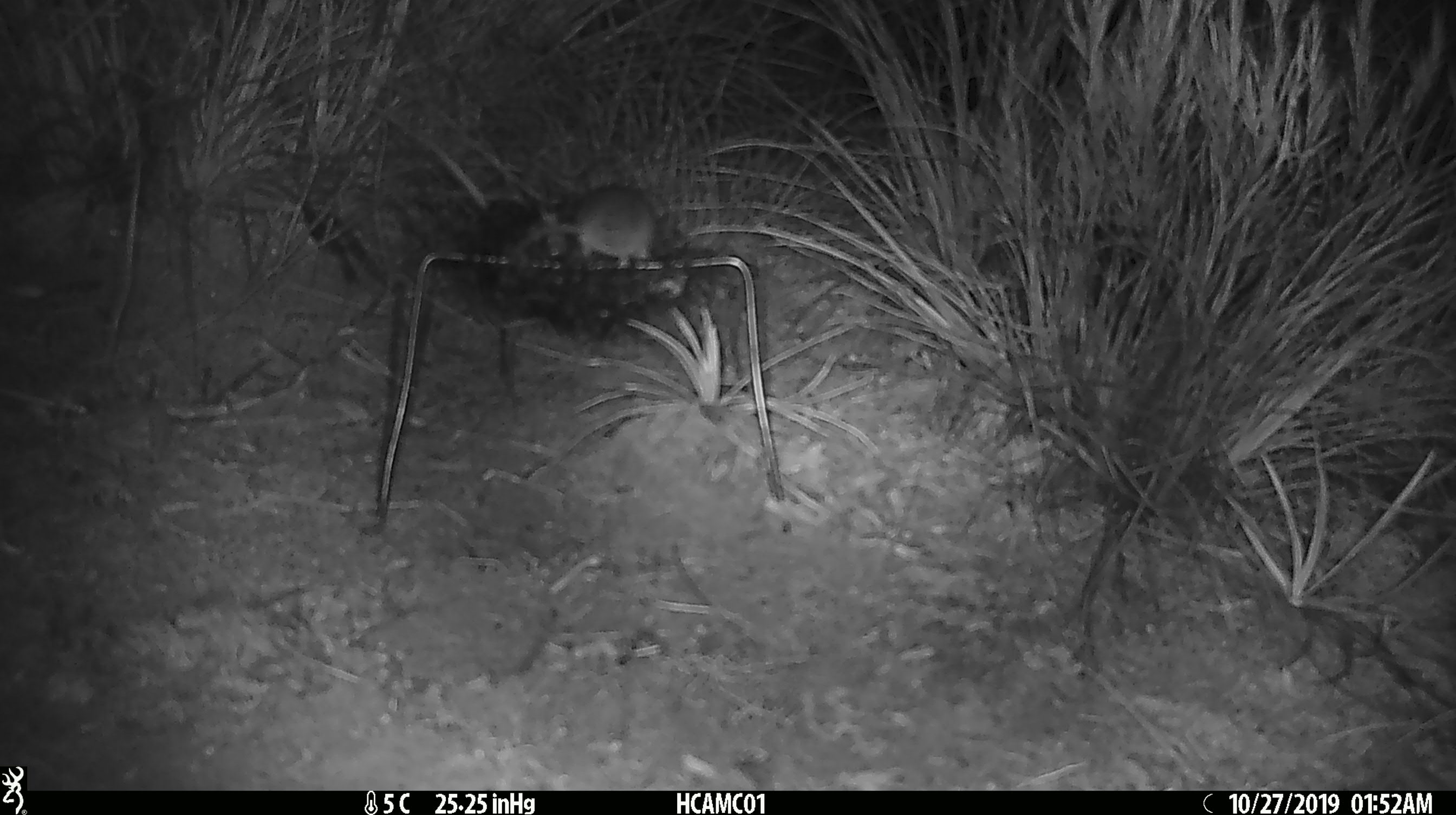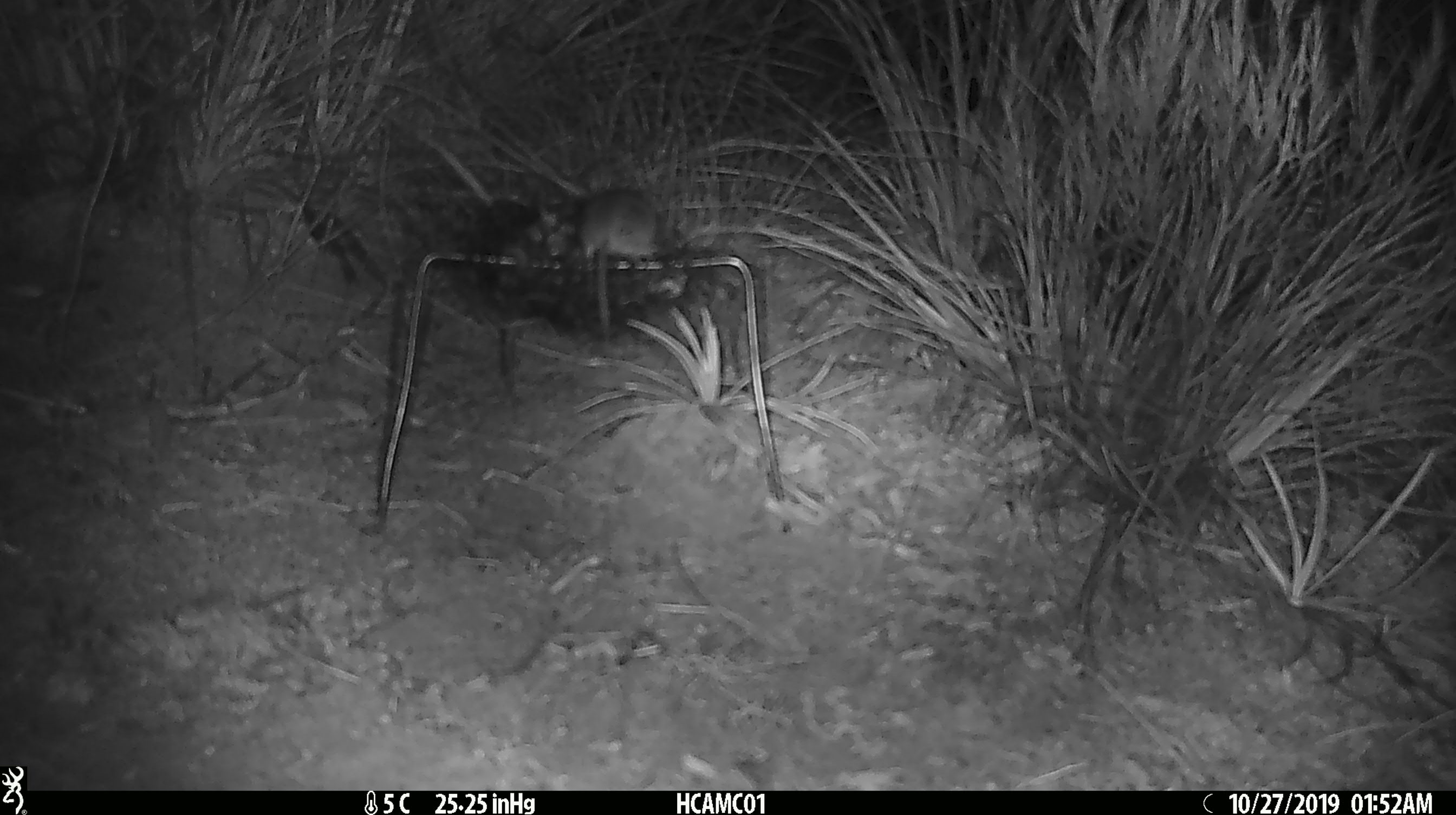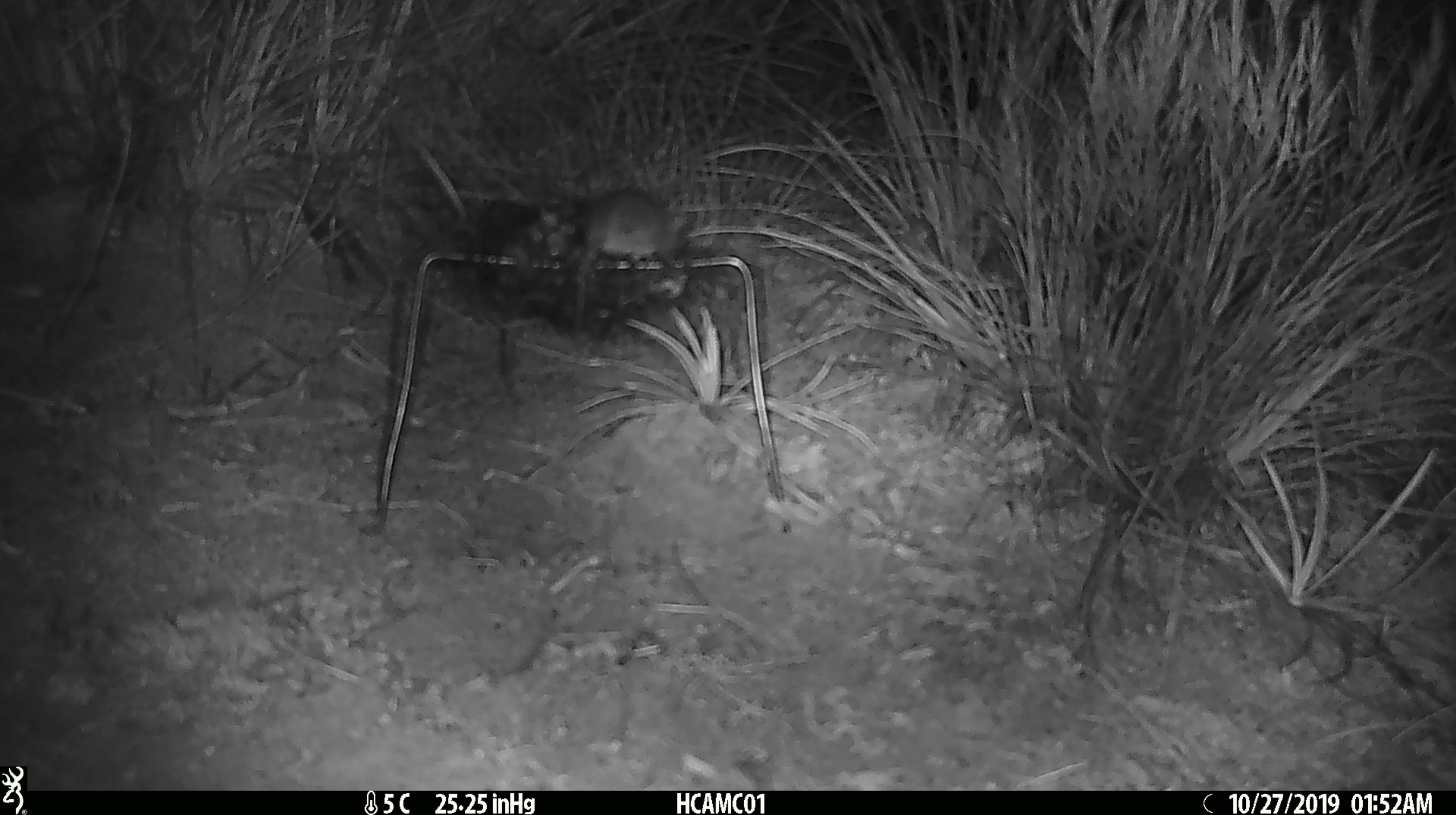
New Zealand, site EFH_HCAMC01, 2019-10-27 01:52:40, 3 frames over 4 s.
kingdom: Animalia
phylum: Chordata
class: Mammalia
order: Rodentia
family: Muridae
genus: Mus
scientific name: Mus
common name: mouse